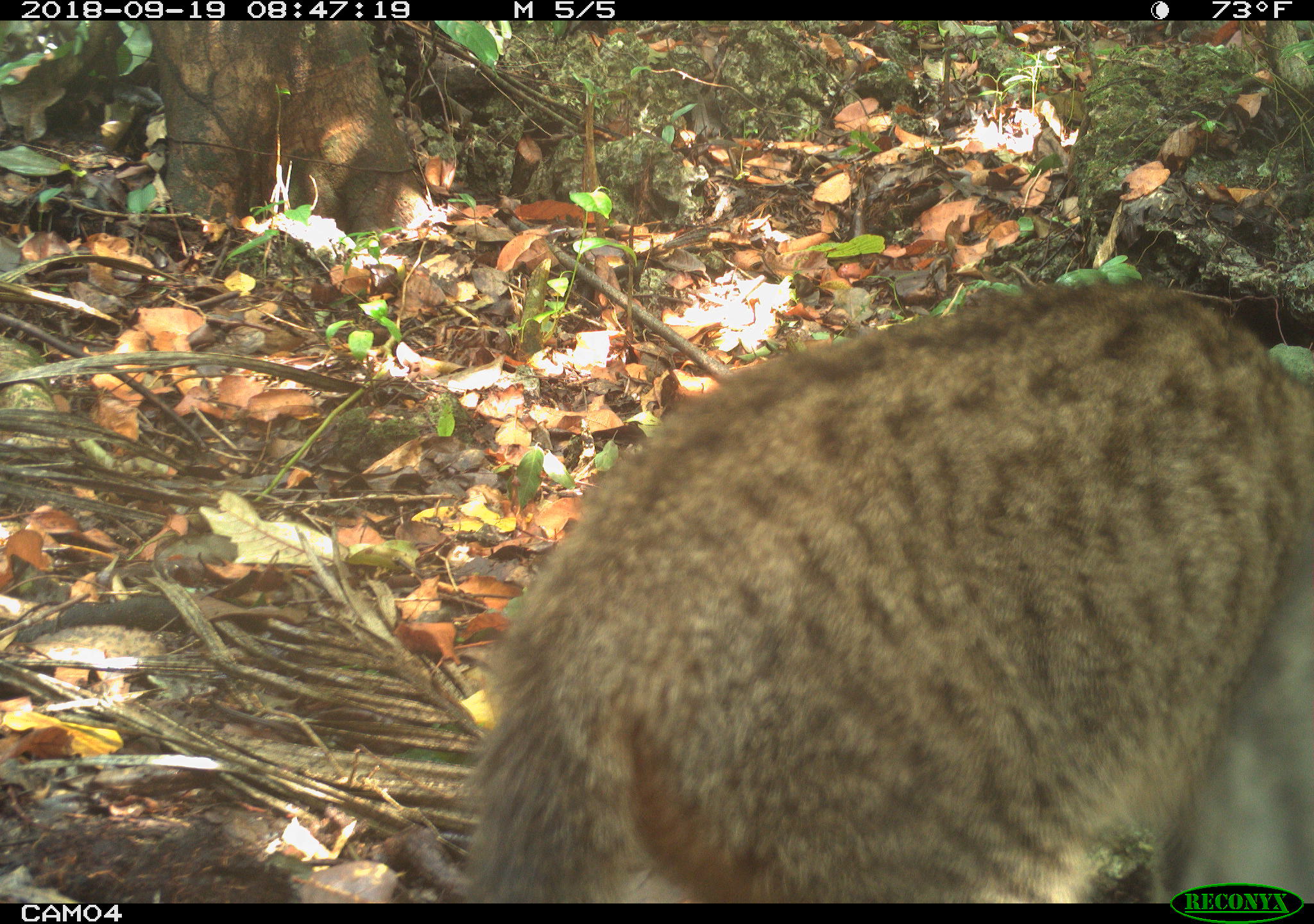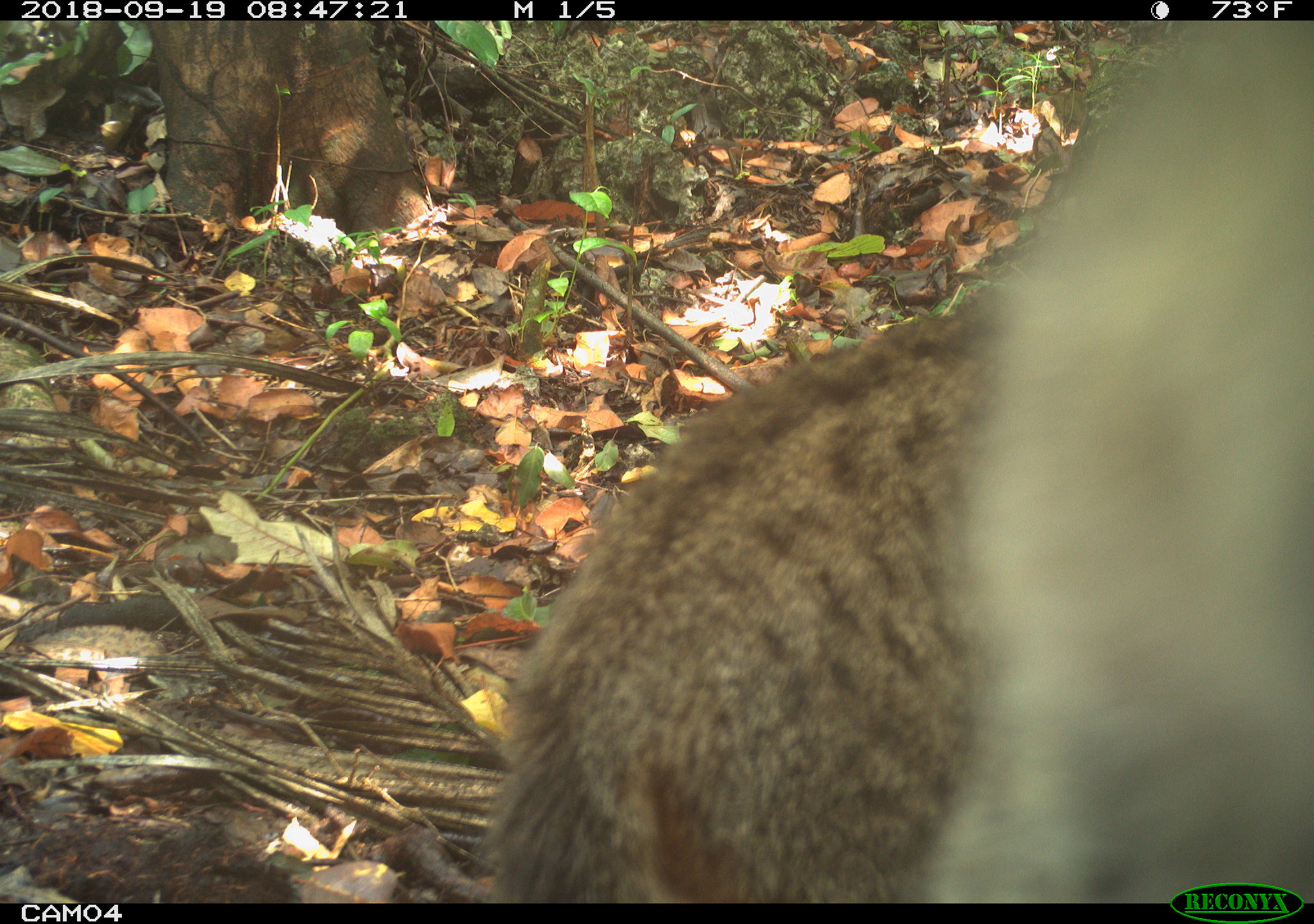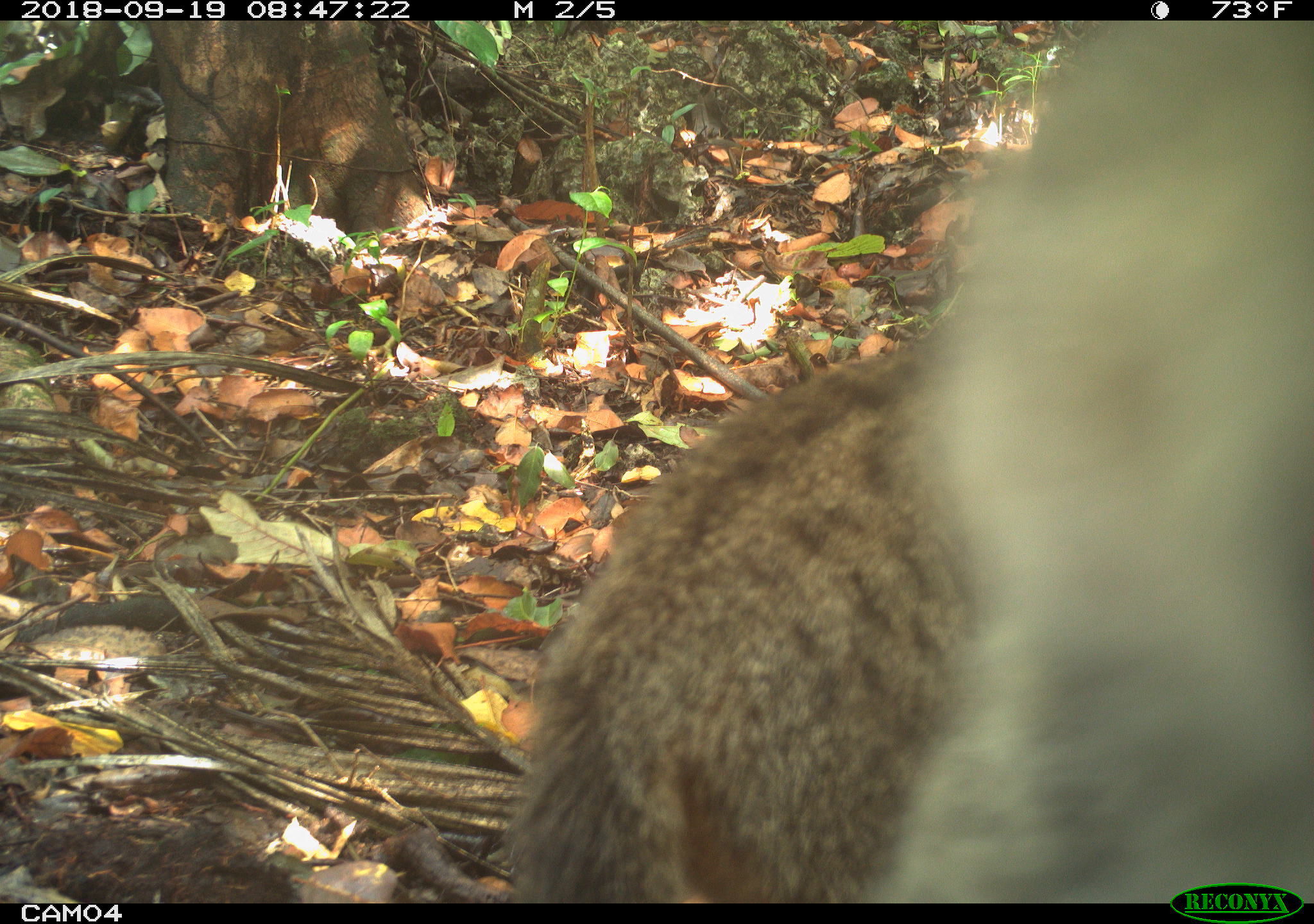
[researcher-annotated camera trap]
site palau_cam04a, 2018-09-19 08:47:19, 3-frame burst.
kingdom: Animalia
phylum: Chordata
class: Mammalia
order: Carnivora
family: Felidae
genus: Felis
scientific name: Felis catus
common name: cat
Cat (Felis catus).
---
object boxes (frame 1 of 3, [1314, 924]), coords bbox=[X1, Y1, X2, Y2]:
cat: bbox=[443, 271, 1313, 884]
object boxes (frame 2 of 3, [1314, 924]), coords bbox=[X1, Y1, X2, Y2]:
cat: bbox=[472, 37, 1304, 902]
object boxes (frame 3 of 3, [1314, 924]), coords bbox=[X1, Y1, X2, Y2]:
cat: bbox=[495, 15, 1302, 903]